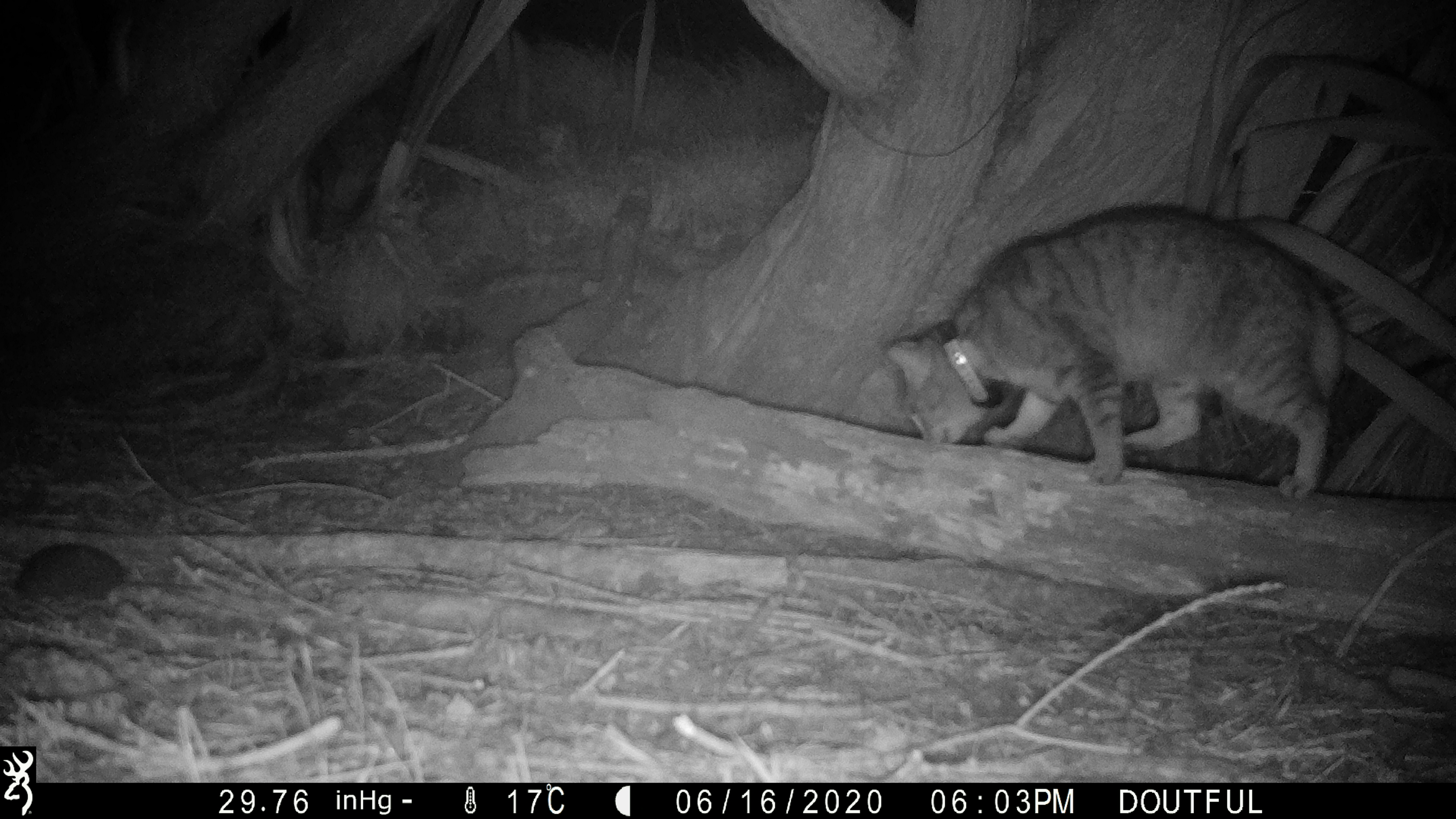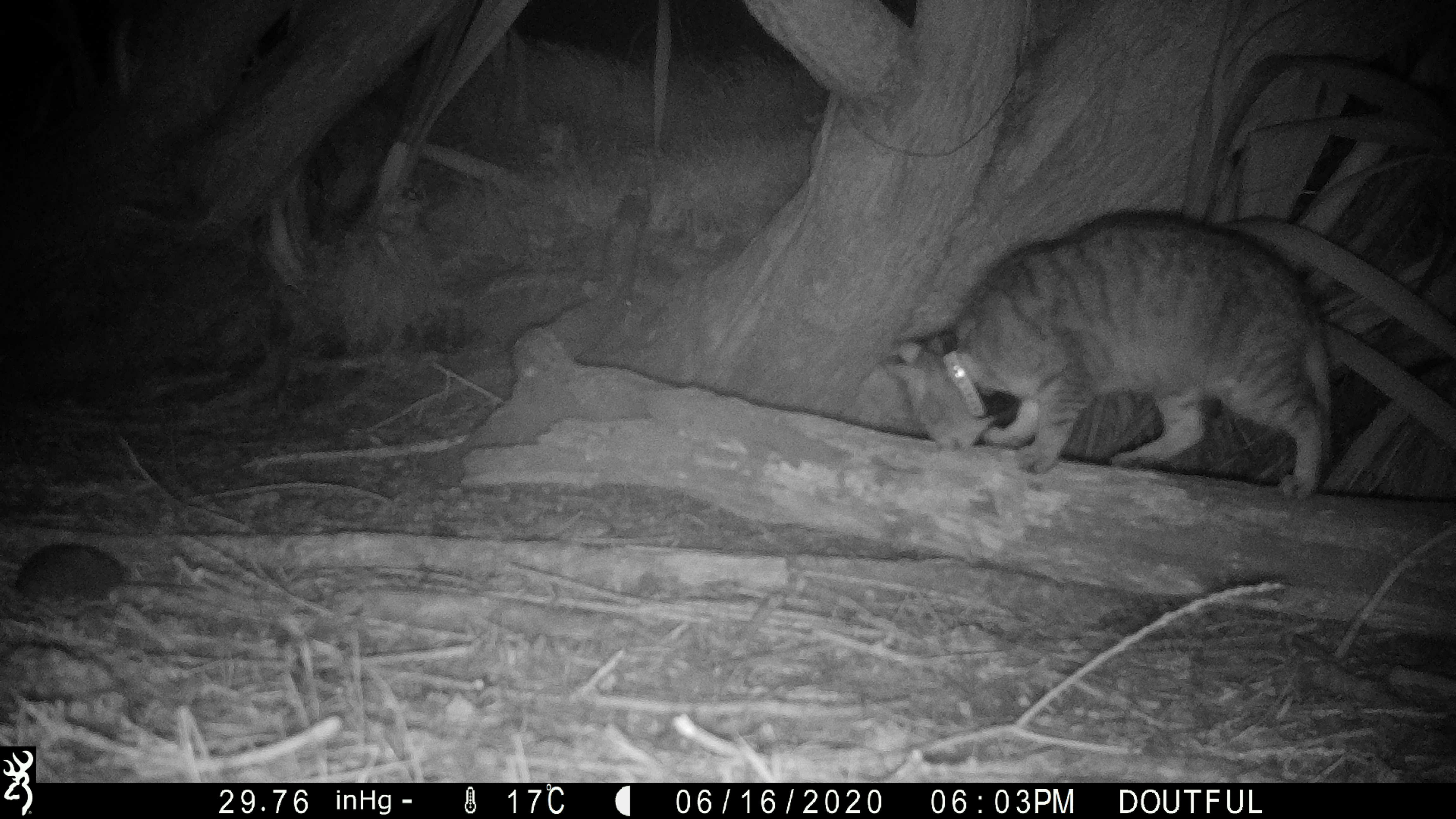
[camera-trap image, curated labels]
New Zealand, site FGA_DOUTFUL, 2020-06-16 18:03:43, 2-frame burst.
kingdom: Animalia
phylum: Chordata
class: Mammalia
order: Carnivora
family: Felidae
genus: Felis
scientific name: Felis catus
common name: domestic cat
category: cat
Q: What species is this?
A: Cat (domestic cat) (Felis catus).